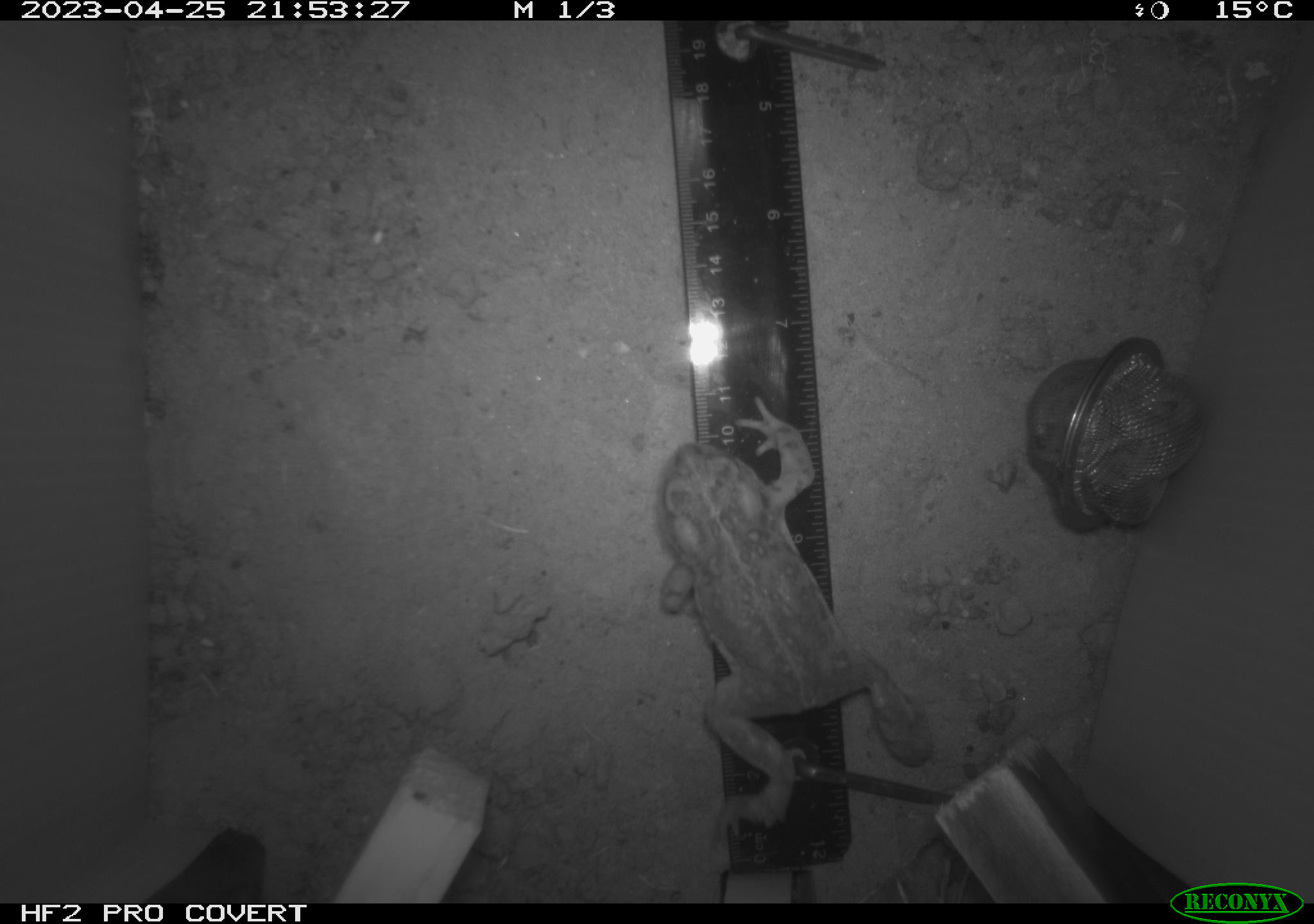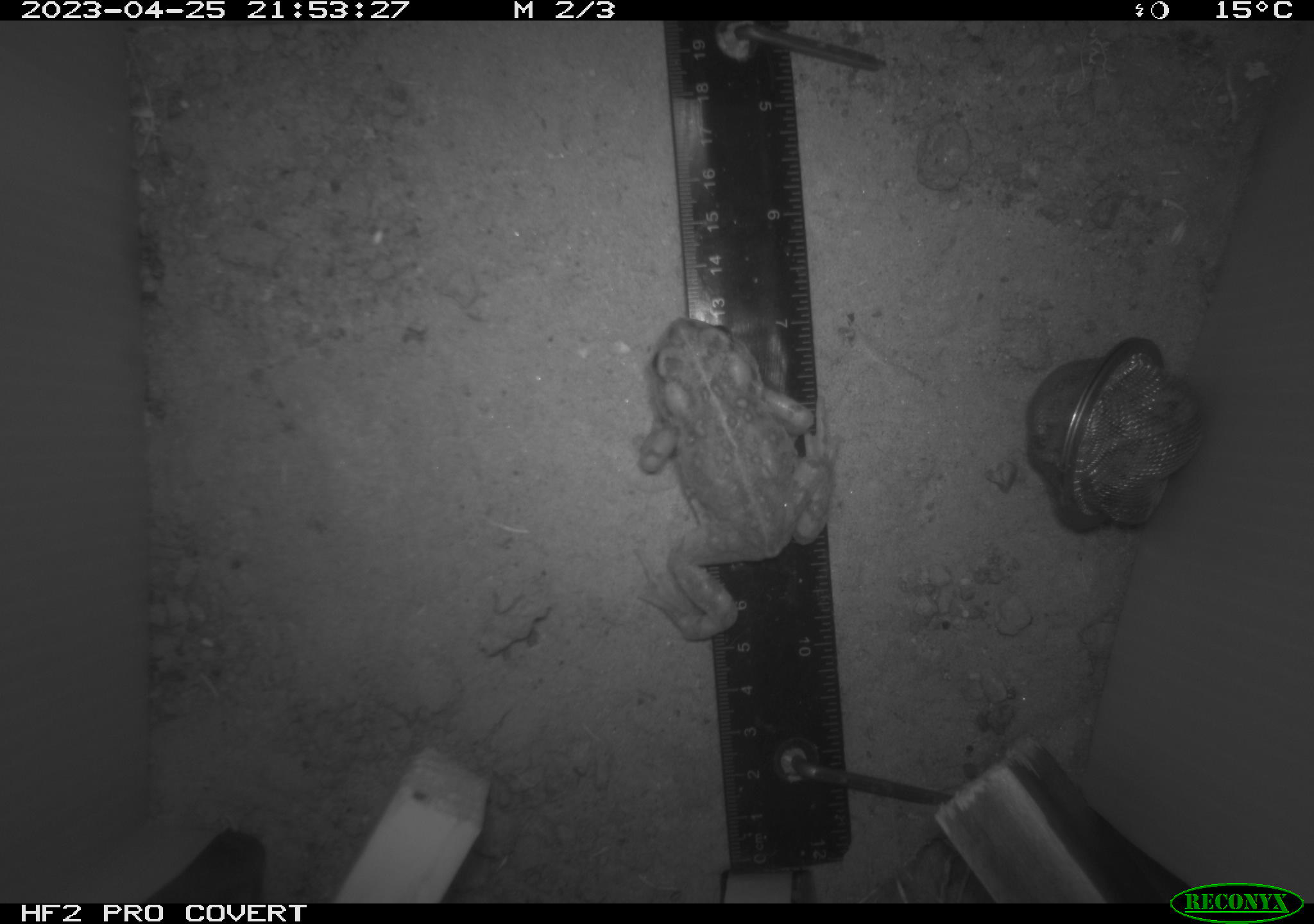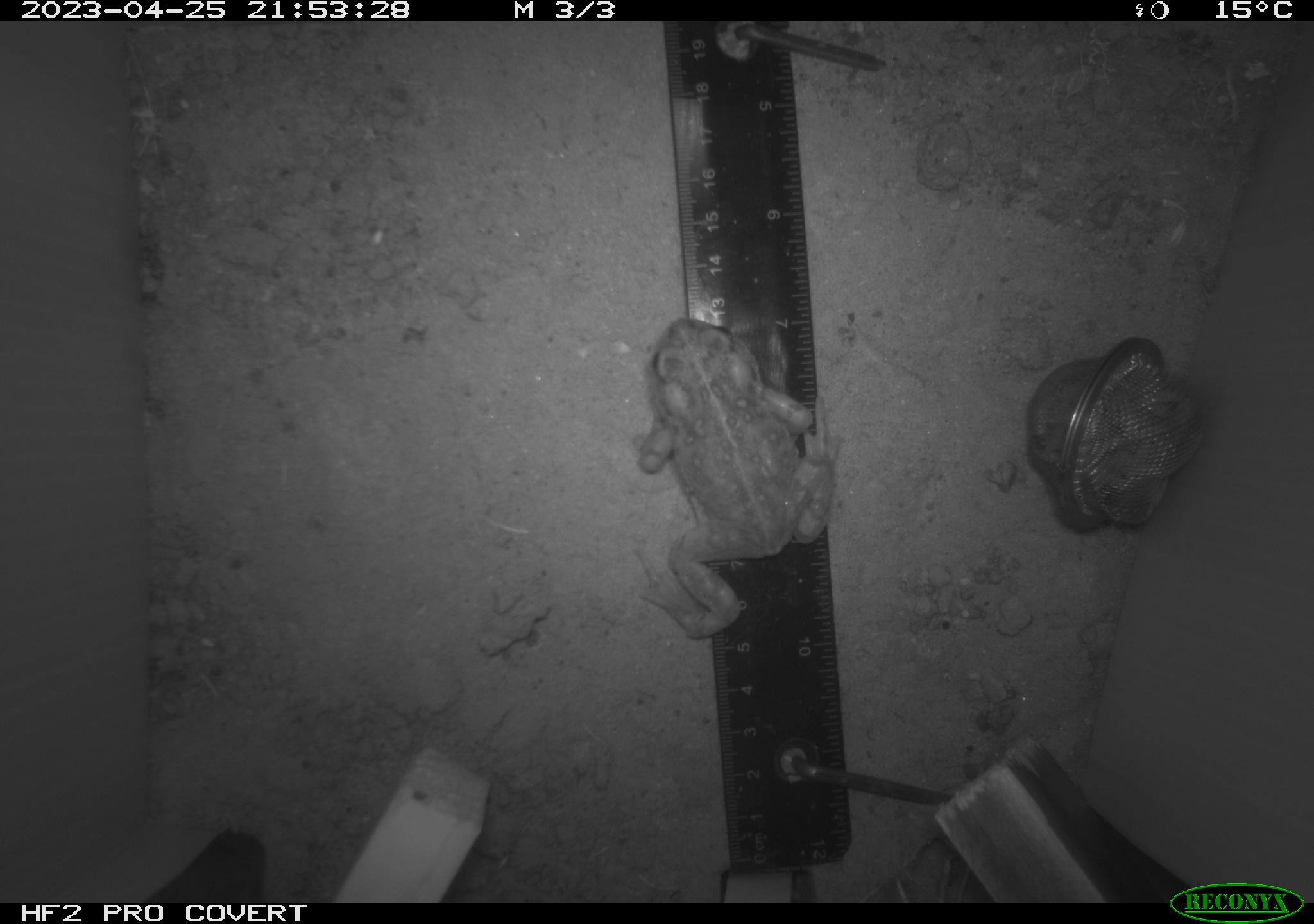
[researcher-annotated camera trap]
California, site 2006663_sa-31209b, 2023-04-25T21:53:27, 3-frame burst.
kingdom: Animalia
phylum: Chordata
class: Amphibia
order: Anura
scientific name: Anura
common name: frogs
Frogs (Anura).